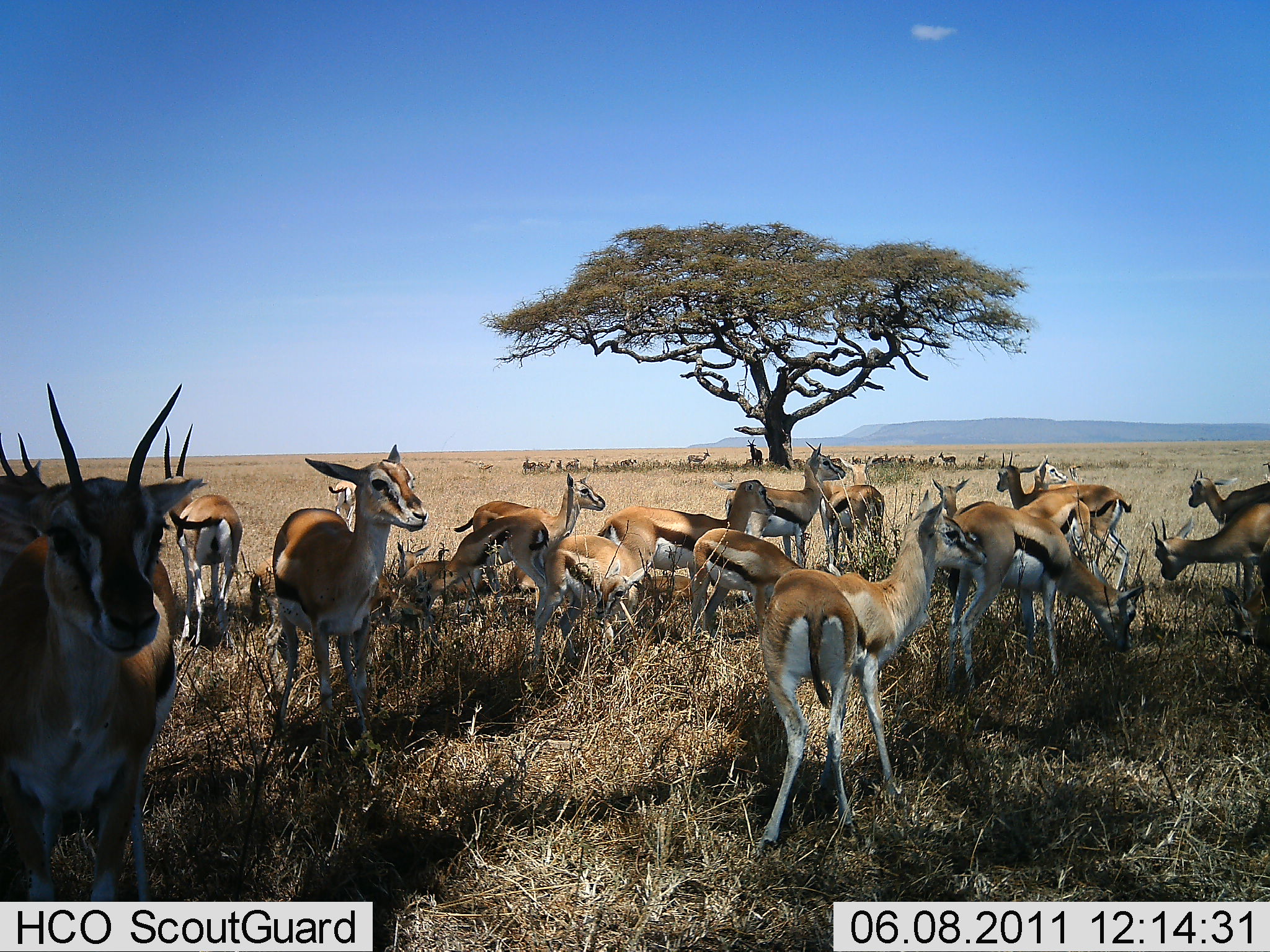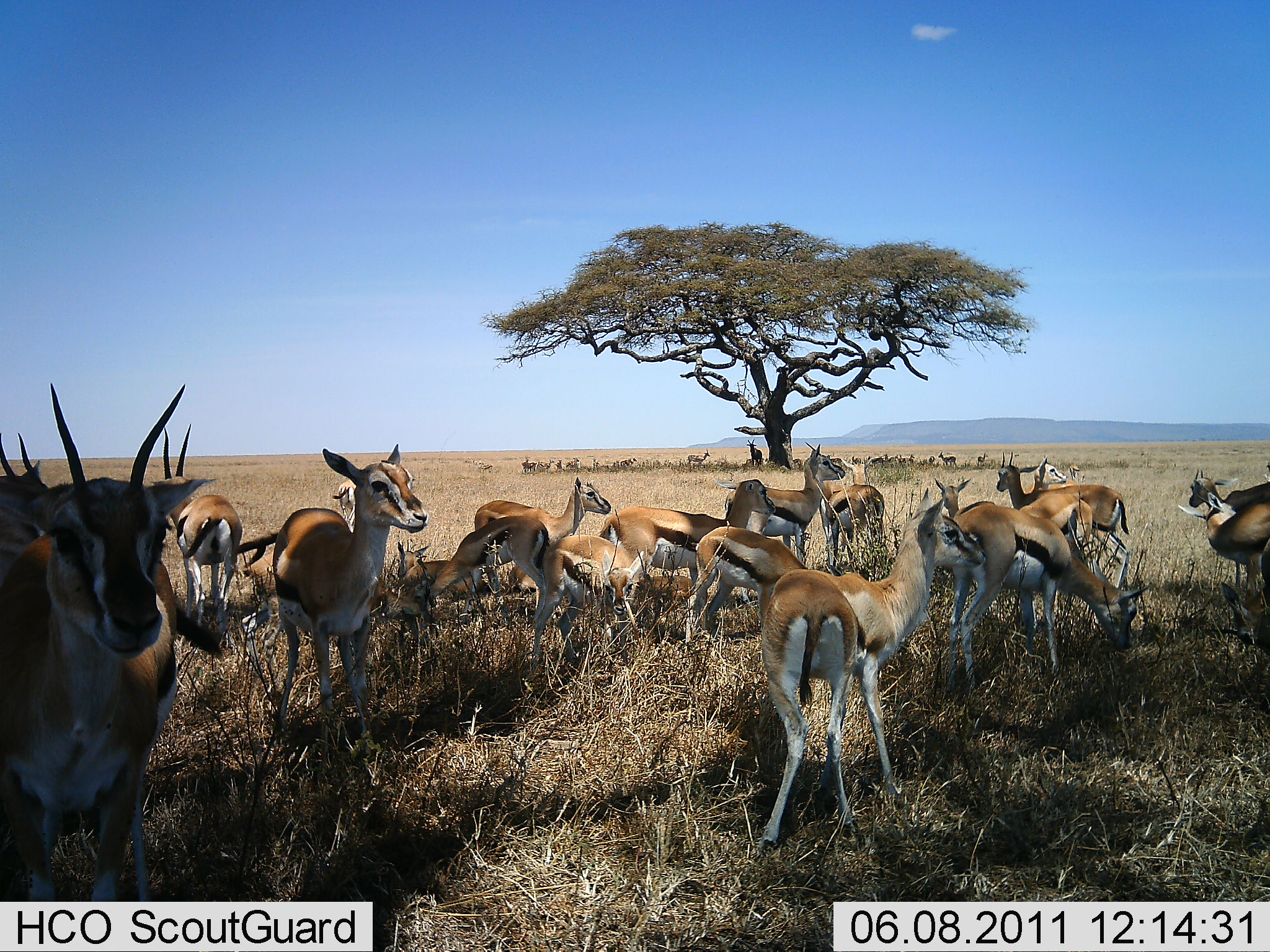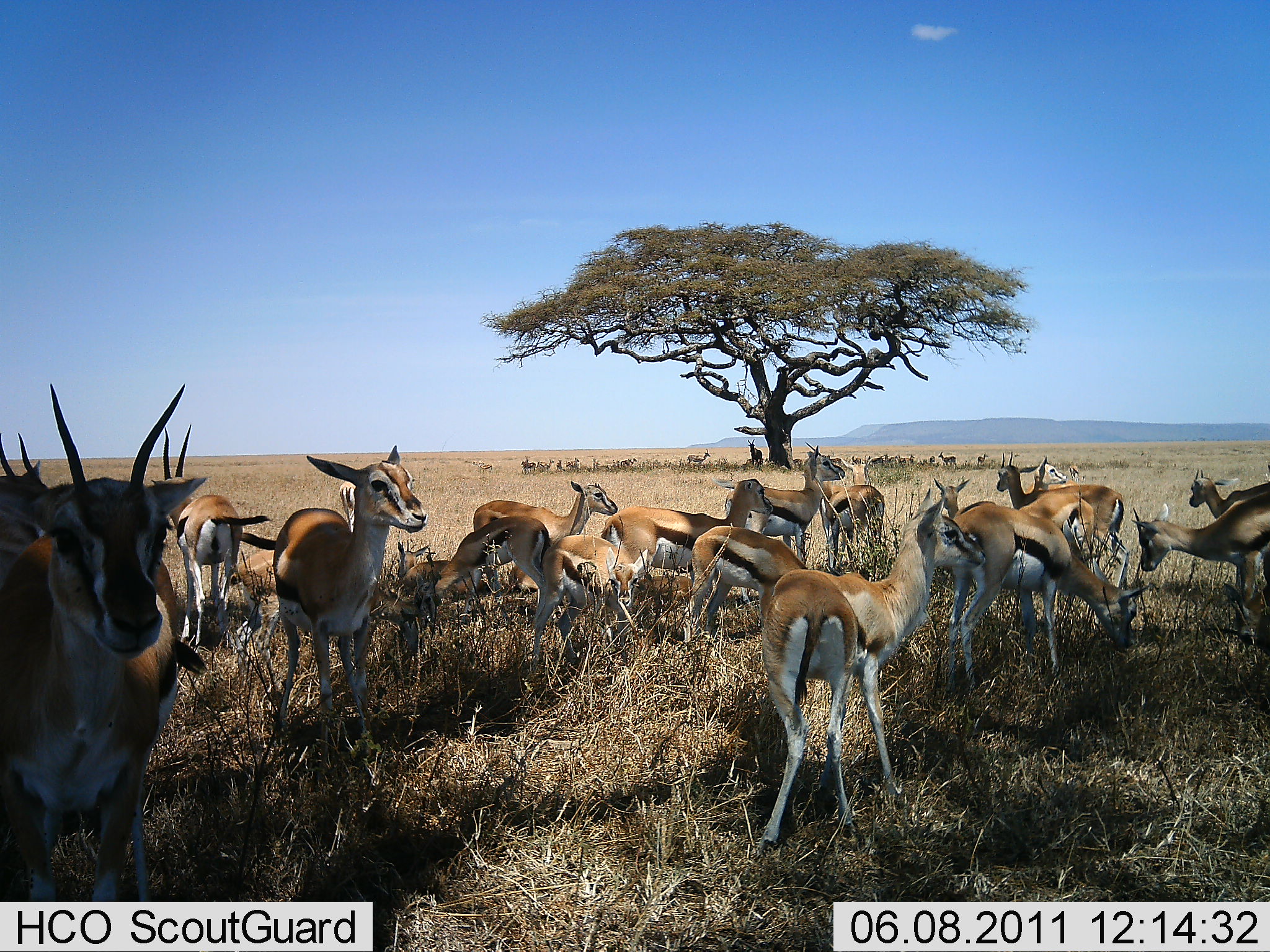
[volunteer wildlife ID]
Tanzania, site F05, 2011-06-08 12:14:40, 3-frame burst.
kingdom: Animalia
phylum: Chordata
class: Mammalia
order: Artiodactyla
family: Bovidae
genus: Eudorcas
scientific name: Eudorcas thomsonii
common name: thomson's gazelle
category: gazellethomsons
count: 11-50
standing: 86%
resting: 36%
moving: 7%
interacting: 14%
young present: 14%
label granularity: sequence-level